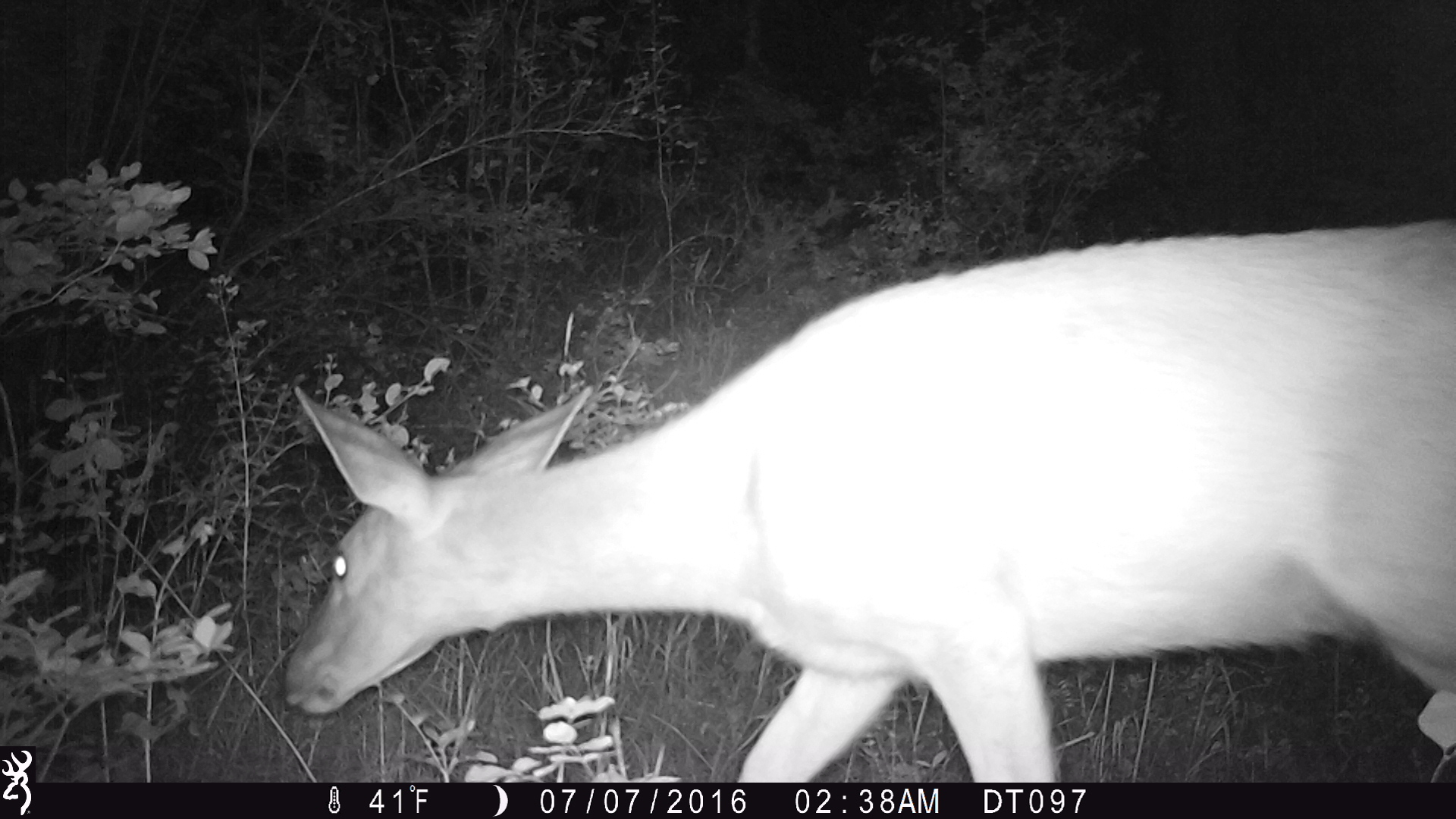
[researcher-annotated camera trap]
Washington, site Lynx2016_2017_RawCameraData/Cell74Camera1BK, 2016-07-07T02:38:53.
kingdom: Animalia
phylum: Chordata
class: Mammalia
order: Artiodactyla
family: Cervidae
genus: Odocoileus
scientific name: Odocoileus virginianus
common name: white-tailed deer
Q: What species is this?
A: Odocoileus virginianus (white-tailed deer).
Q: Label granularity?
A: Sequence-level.